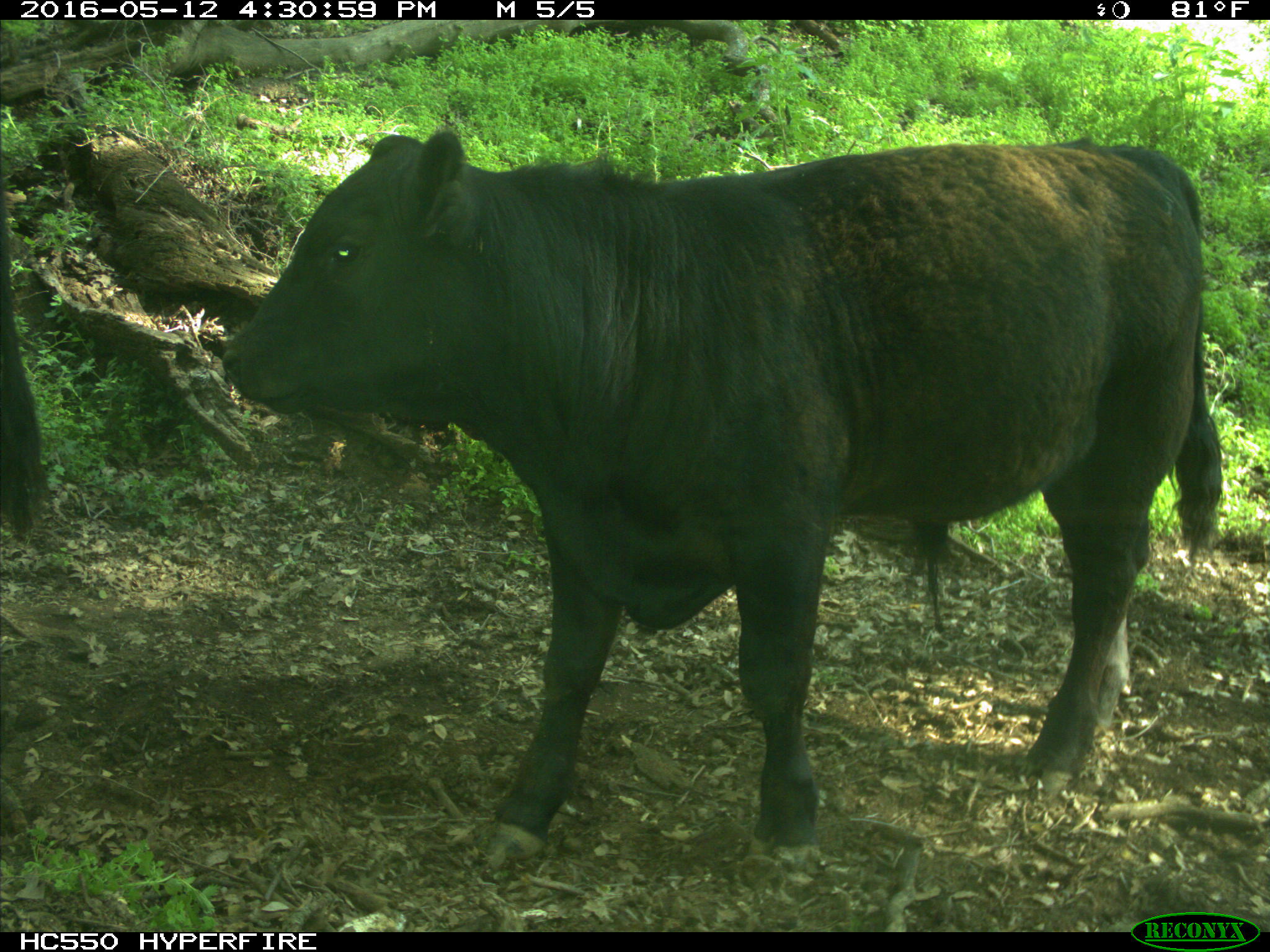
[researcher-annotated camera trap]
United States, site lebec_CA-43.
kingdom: Animalia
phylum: Chordata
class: Mammalia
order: Artiodactyla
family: Bovidae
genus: Bos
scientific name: Bos taurus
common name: domestic cow